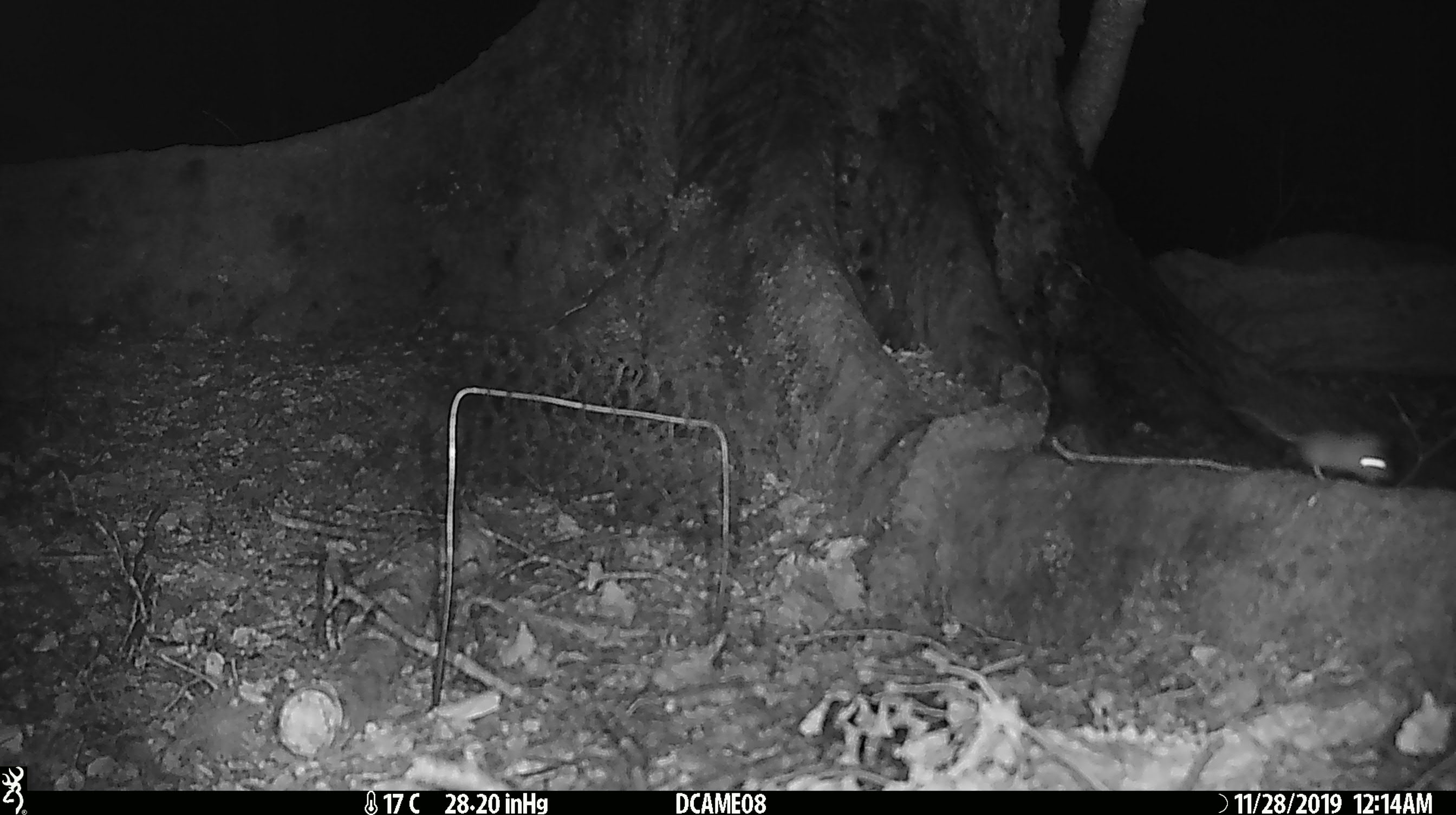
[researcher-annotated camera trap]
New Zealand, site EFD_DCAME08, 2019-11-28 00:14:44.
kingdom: Animalia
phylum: Chordata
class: Mammalia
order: Rodentia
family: Muridae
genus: Mus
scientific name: Mus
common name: mouse